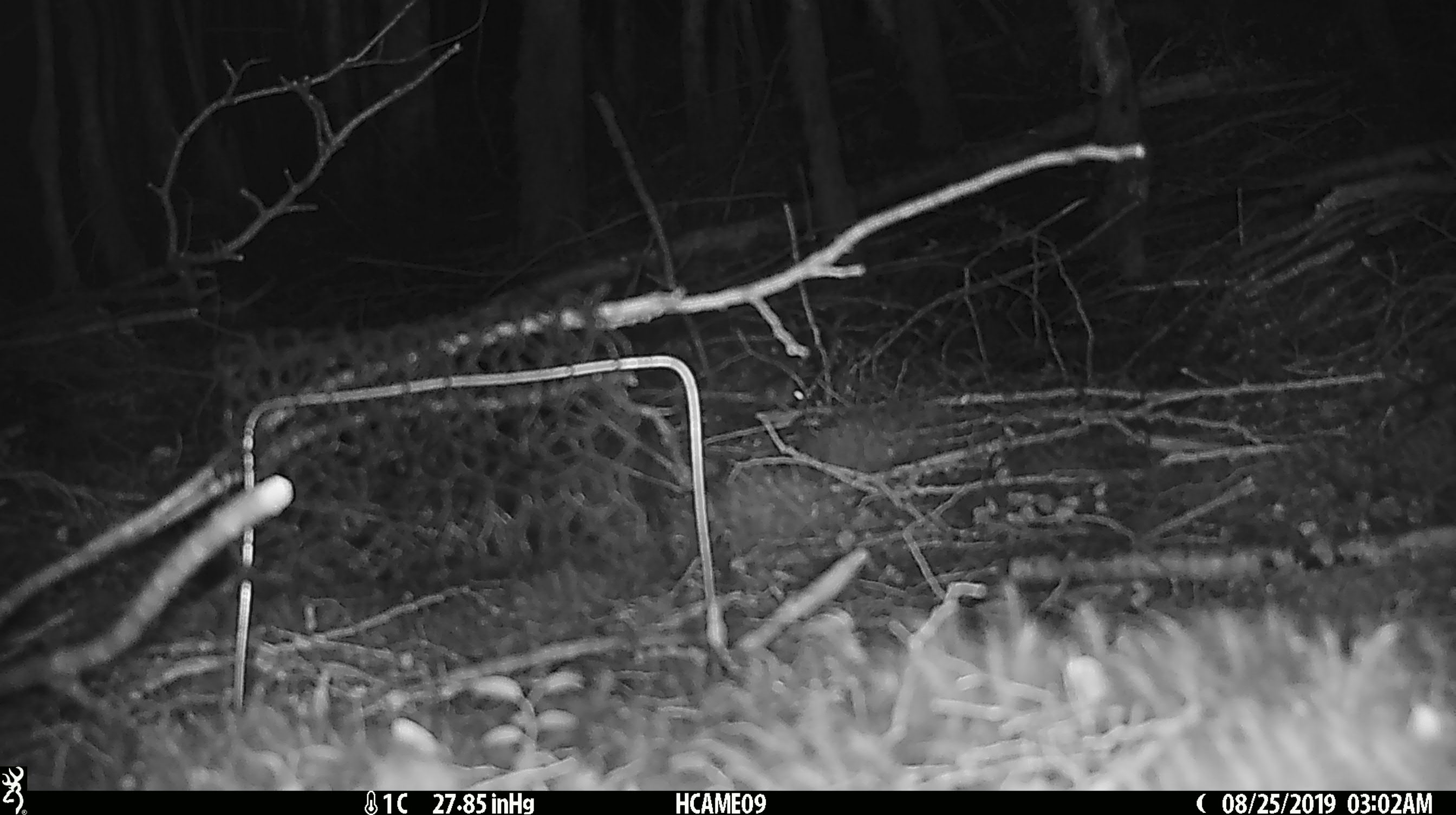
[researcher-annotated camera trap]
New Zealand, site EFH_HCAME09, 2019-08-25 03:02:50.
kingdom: Animalia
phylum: Chordata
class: Mammalia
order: Rodentia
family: Muridae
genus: Mus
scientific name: Mus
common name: mouse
Mouse (Mus).